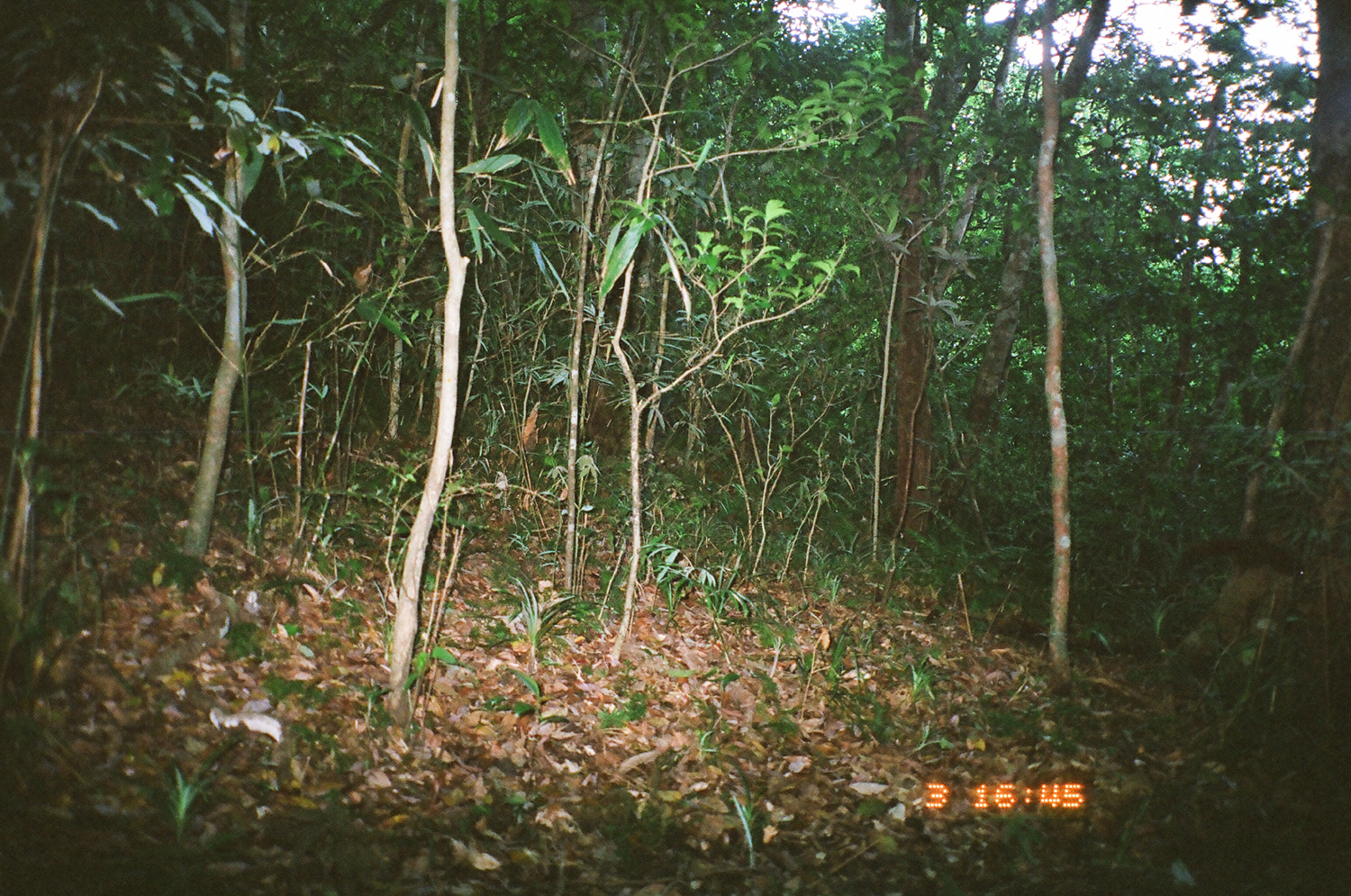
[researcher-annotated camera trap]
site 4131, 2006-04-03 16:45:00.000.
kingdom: Animalia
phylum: Chordata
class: Mammalia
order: Rodentia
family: Sciuridae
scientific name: Sciuridae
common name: squirrels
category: unknown squirrel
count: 1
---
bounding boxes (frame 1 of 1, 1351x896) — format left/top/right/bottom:
unknown squirrel: 1177/533/1305/579